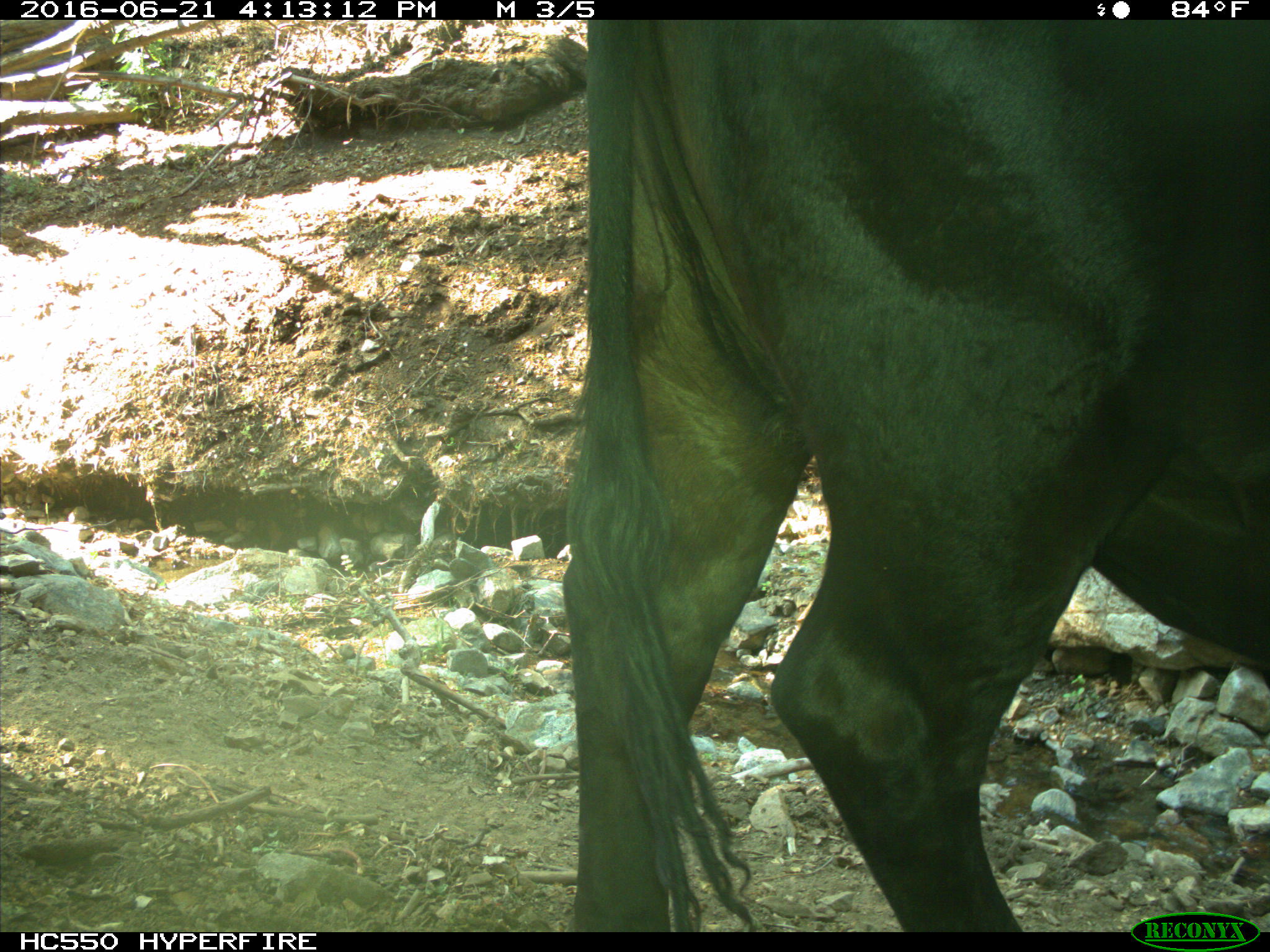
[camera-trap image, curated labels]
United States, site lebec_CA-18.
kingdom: Animalia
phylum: Chordata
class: Mammalia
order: Artiodactyla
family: Bovidae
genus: Bos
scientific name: Bos taurus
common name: domestic cow